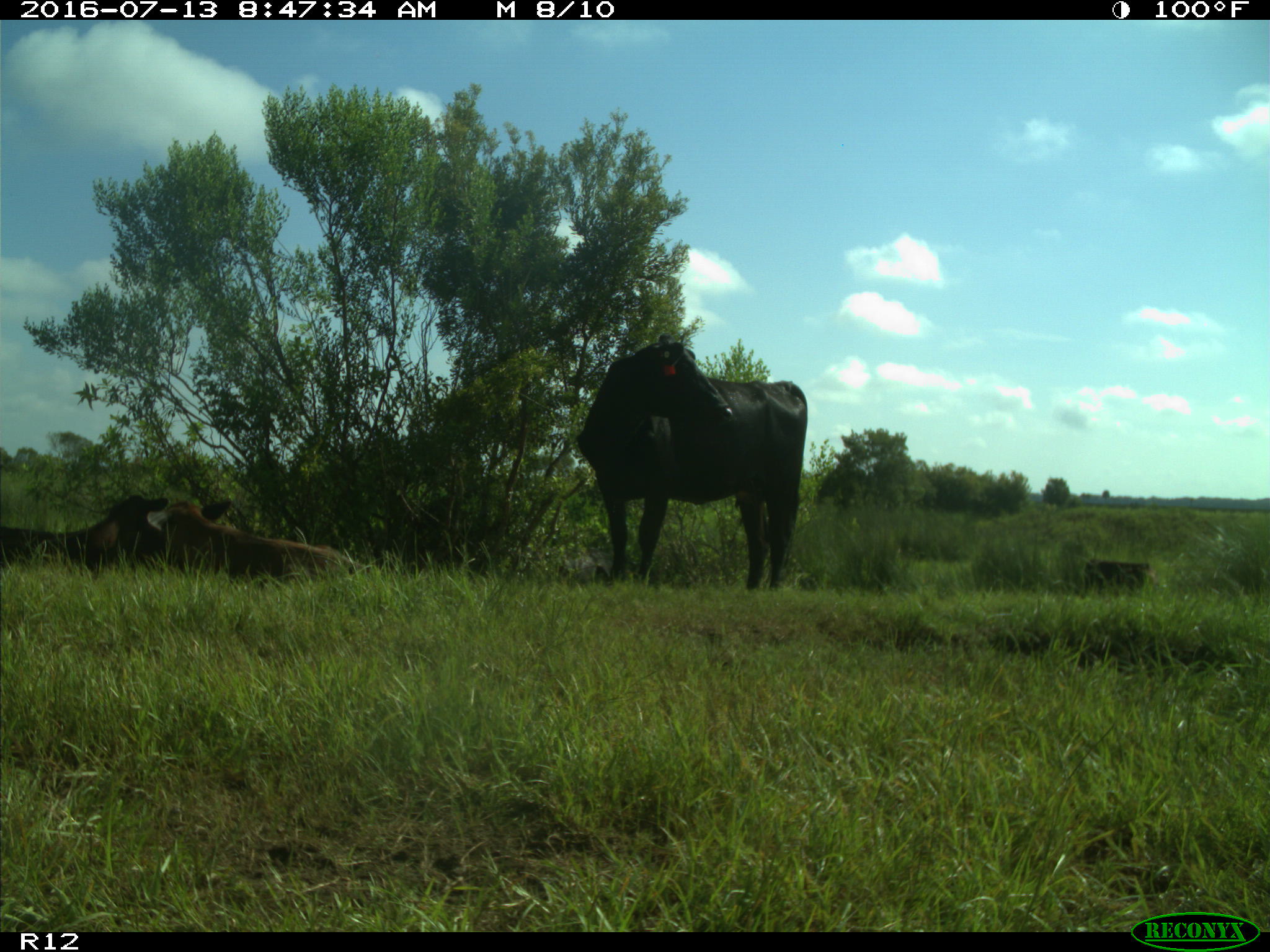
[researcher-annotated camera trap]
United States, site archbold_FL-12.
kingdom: Animalia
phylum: Chordata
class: Mammalia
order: Artiodactyla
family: Bovidae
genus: Bos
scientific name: Bos taurus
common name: domestic cow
Bos taurus (domestic cow).